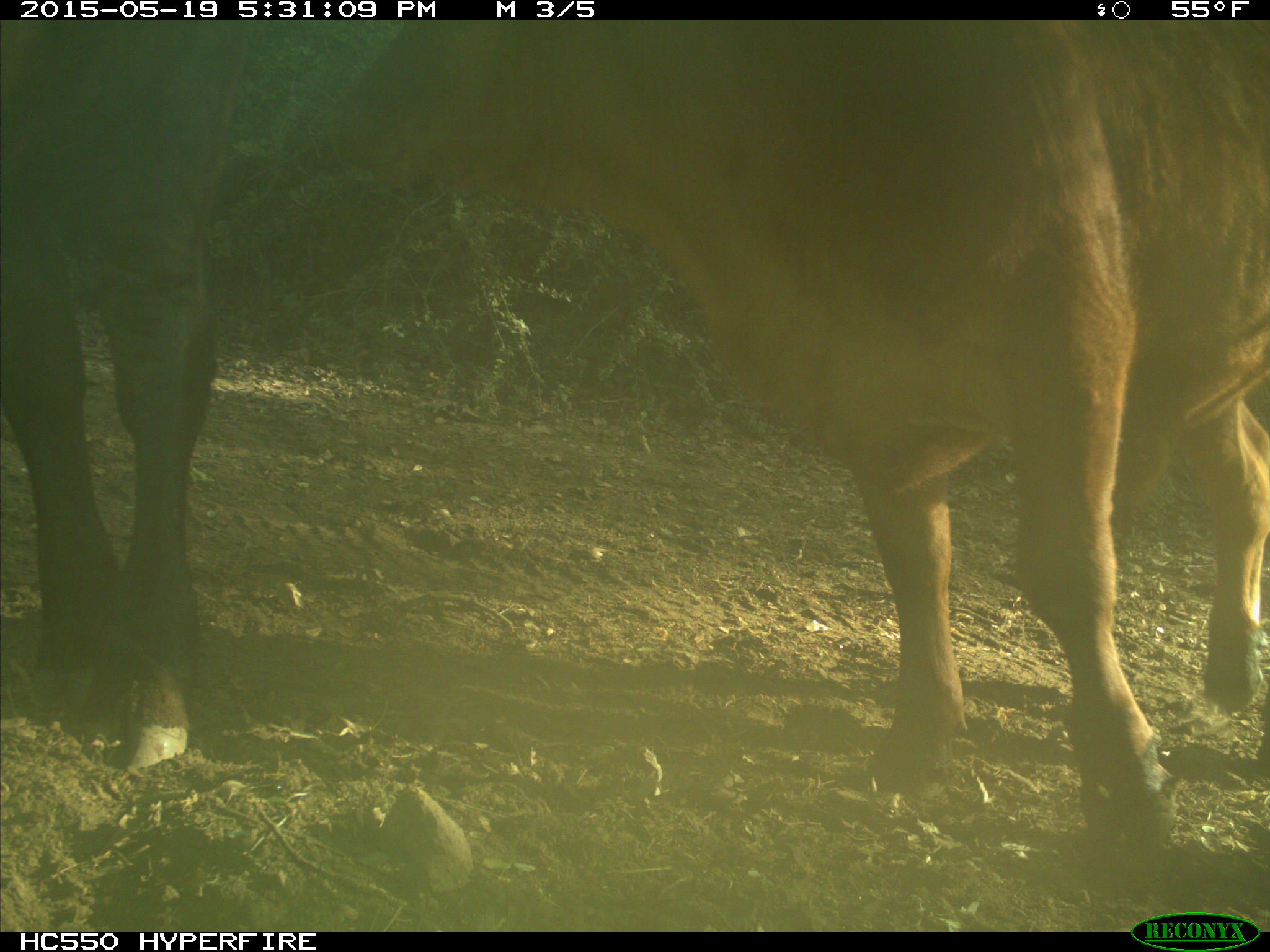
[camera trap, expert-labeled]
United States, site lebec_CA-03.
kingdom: Animalia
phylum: Chordata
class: Mammalia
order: Artiodactyla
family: Bovidae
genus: Bos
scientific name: Bos taurus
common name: domestic cow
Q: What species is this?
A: Bos taurus (domestic cow).